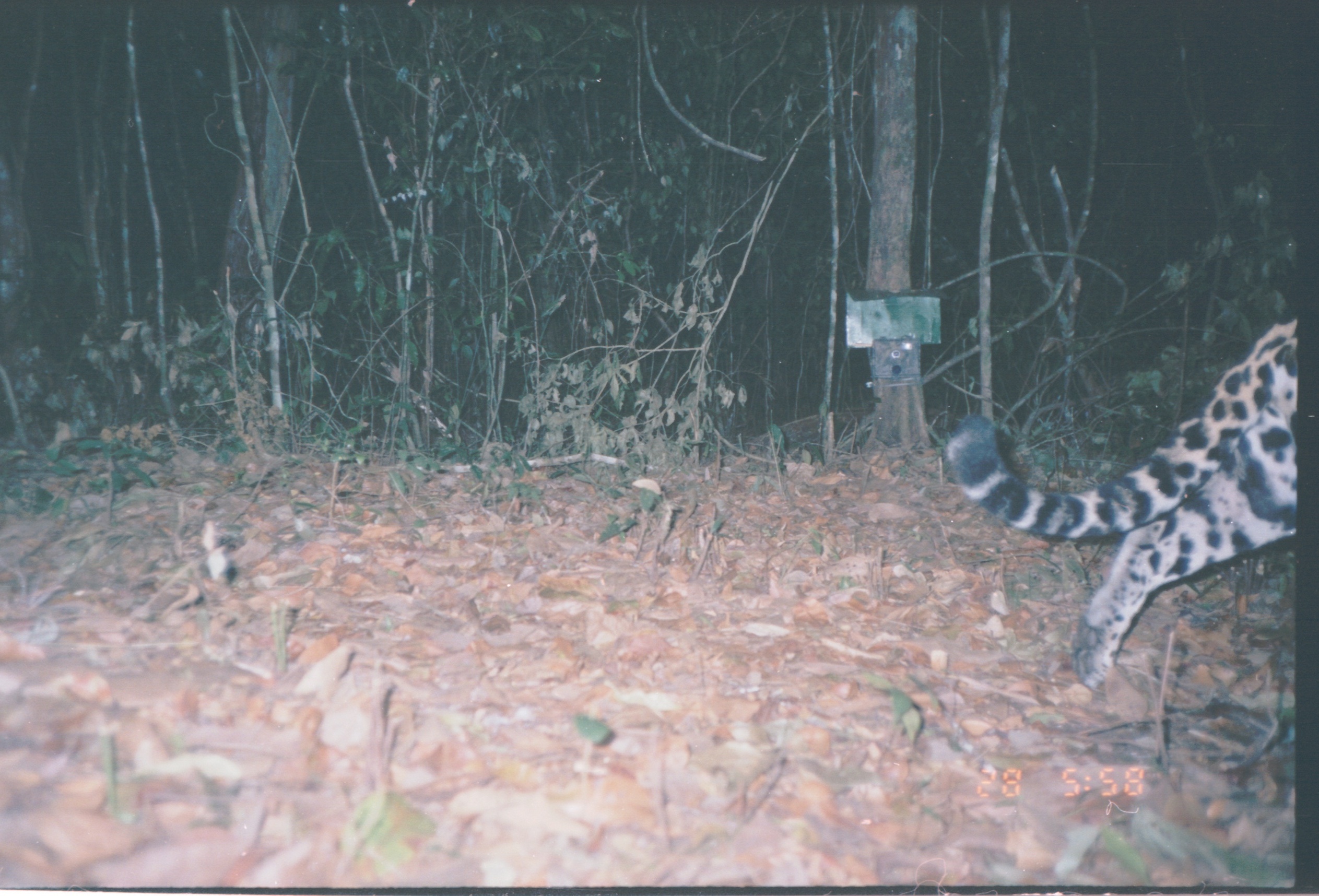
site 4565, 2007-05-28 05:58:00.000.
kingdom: Animalia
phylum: Chordata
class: Mammalia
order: Carnivora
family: Felidae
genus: Panthera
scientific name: Panthera onca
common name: jaguar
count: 1